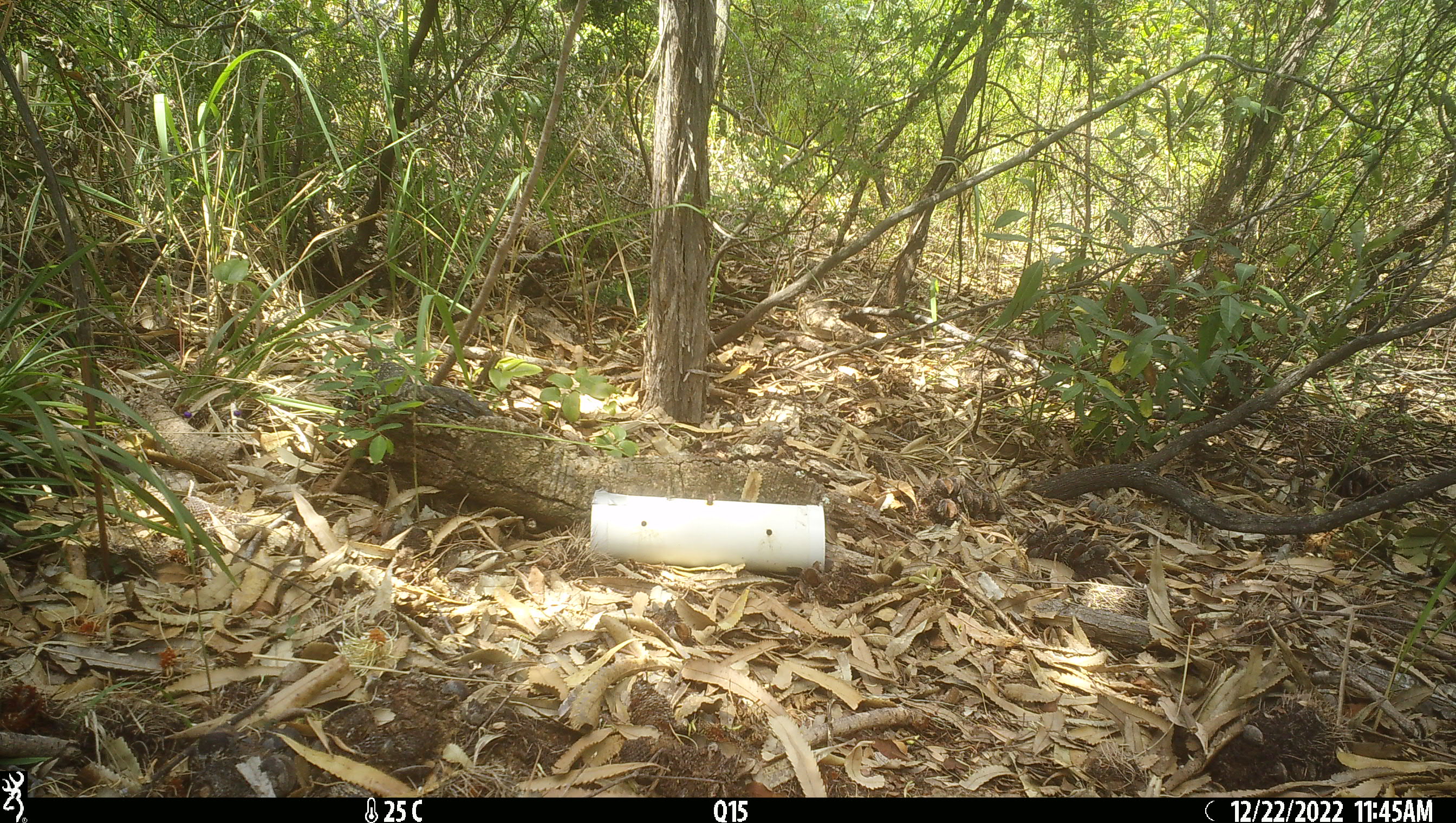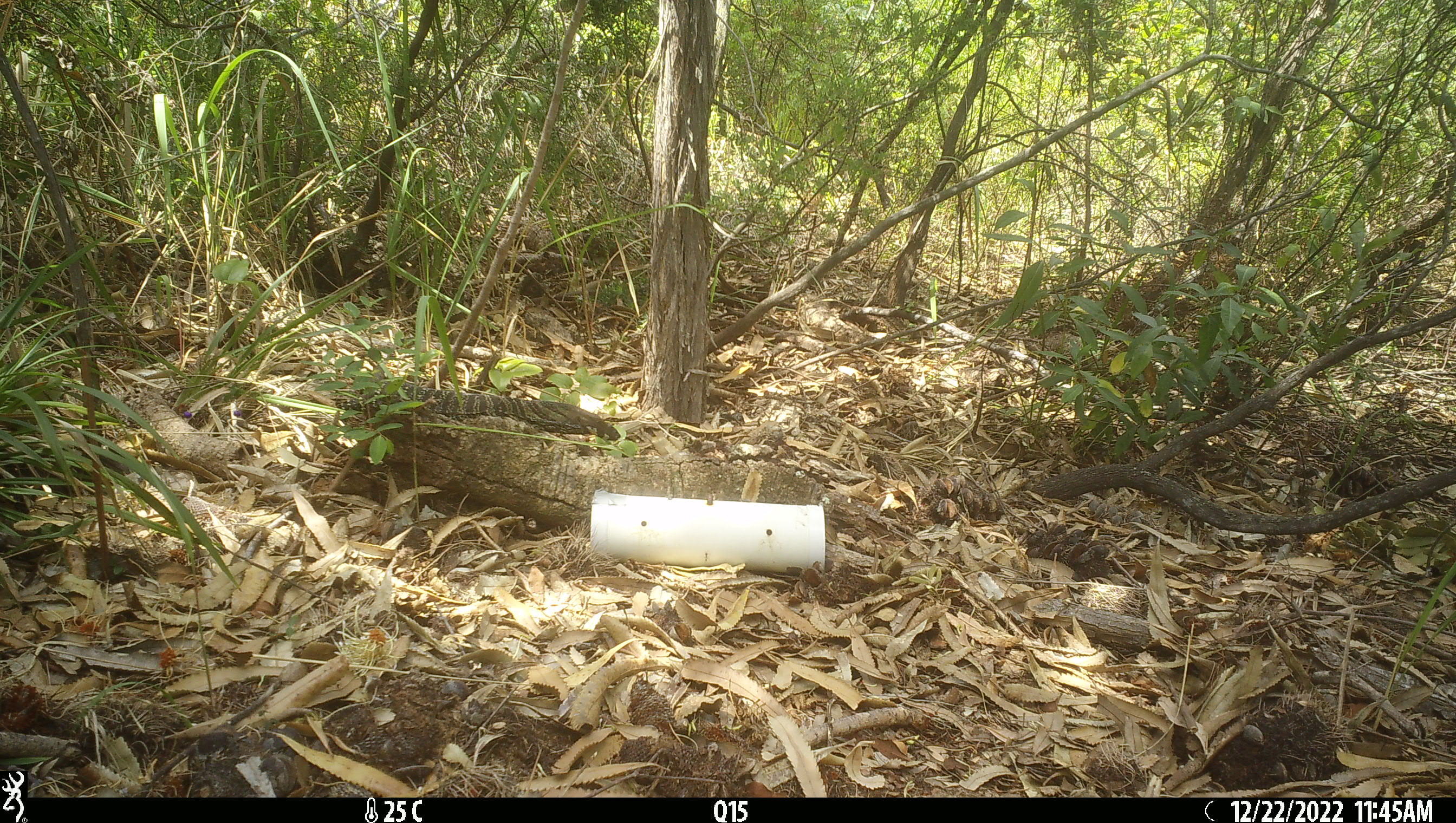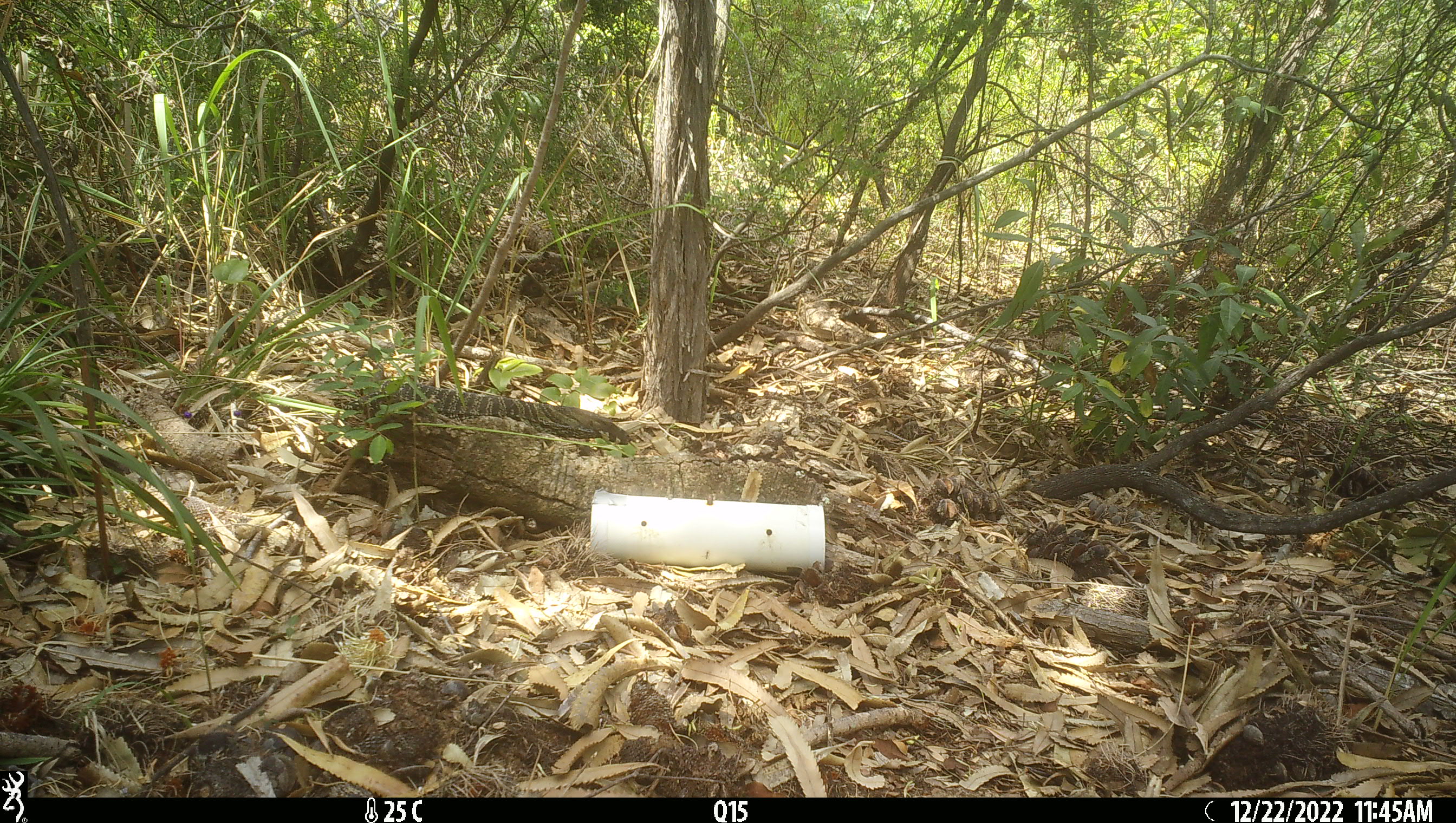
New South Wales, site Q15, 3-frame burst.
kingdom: Animalia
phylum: Chordata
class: Reptilia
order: Squamata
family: Varanidae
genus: Varanus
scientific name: Varanus varius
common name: lace monitor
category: goanna